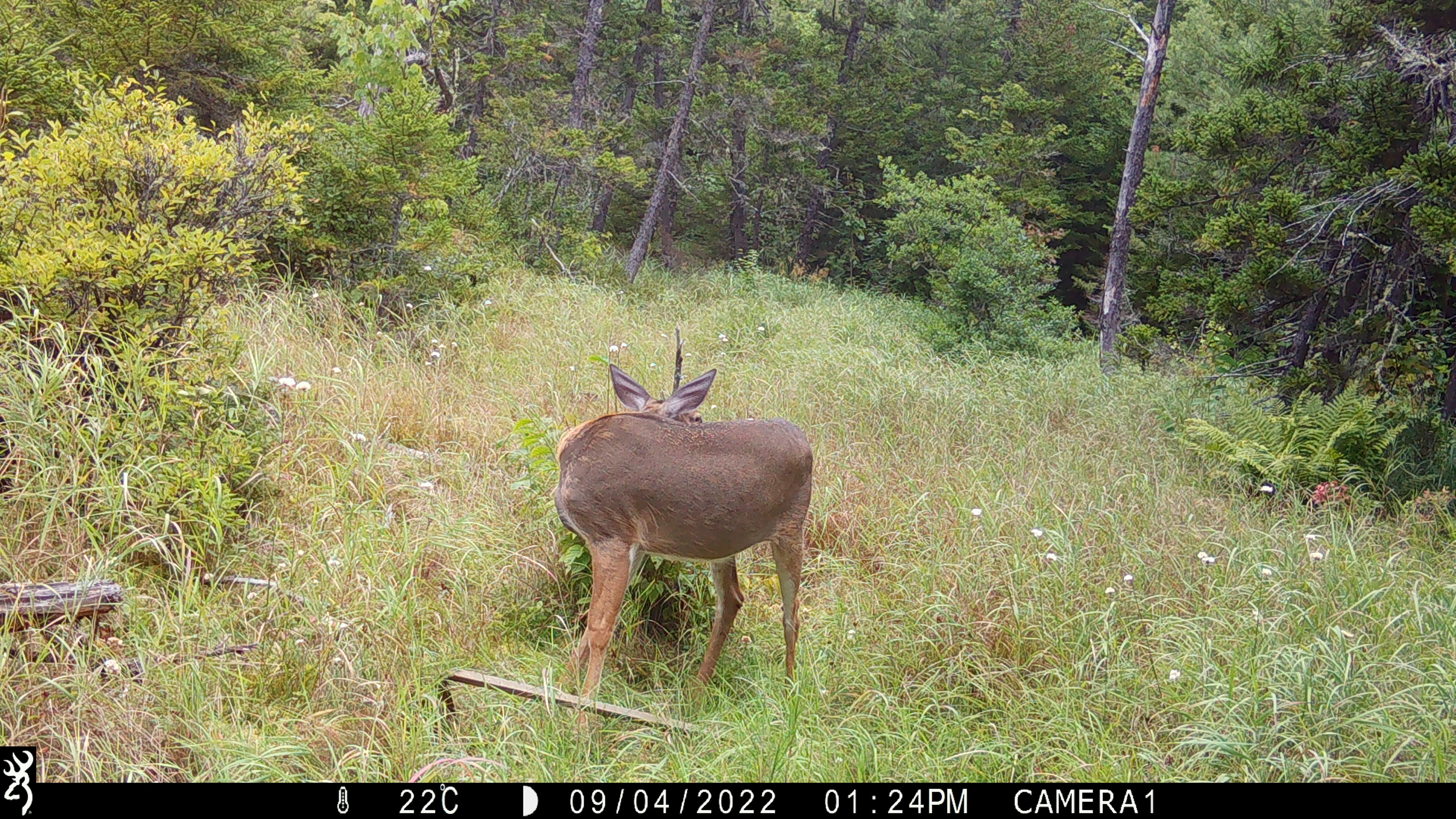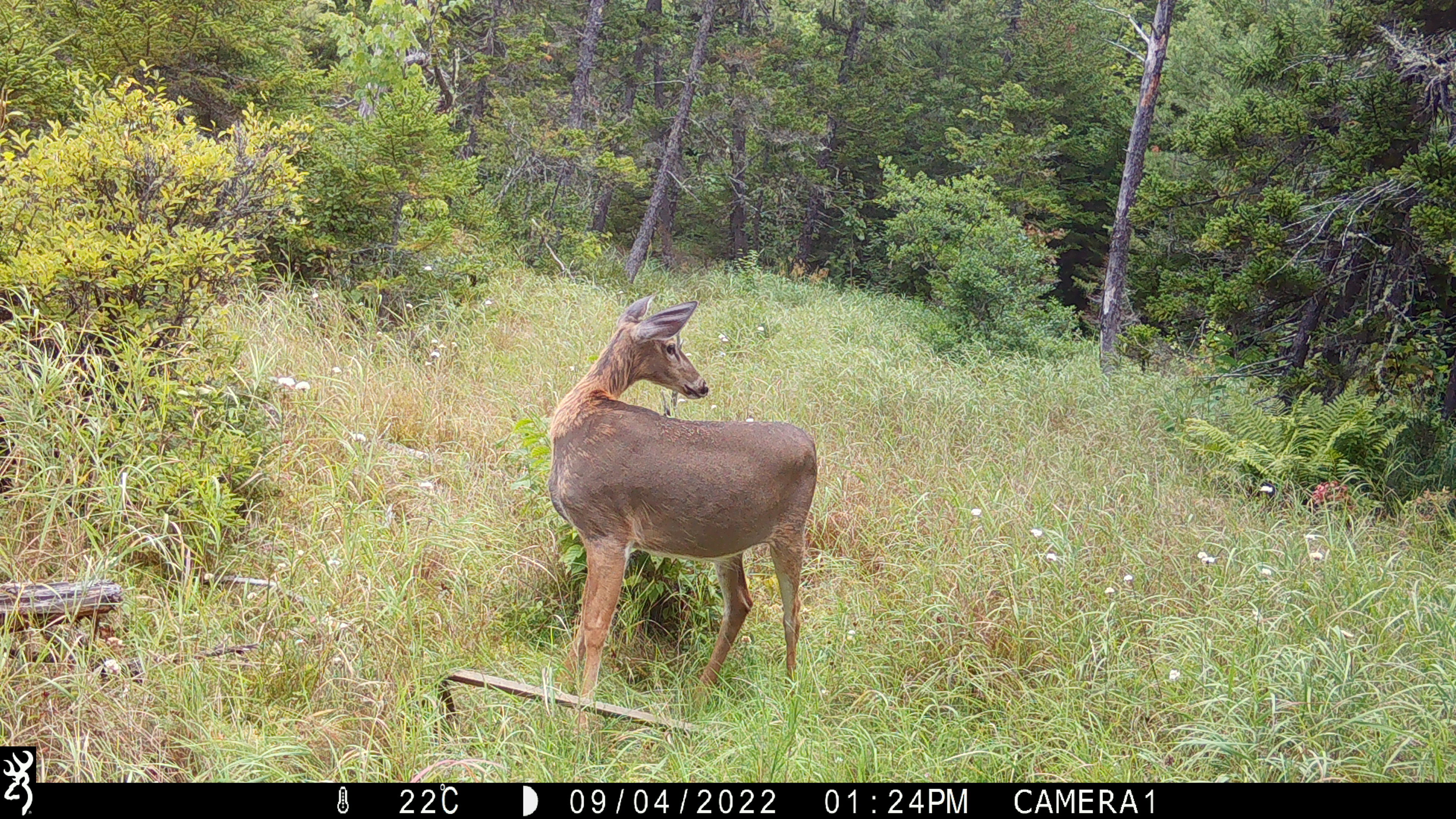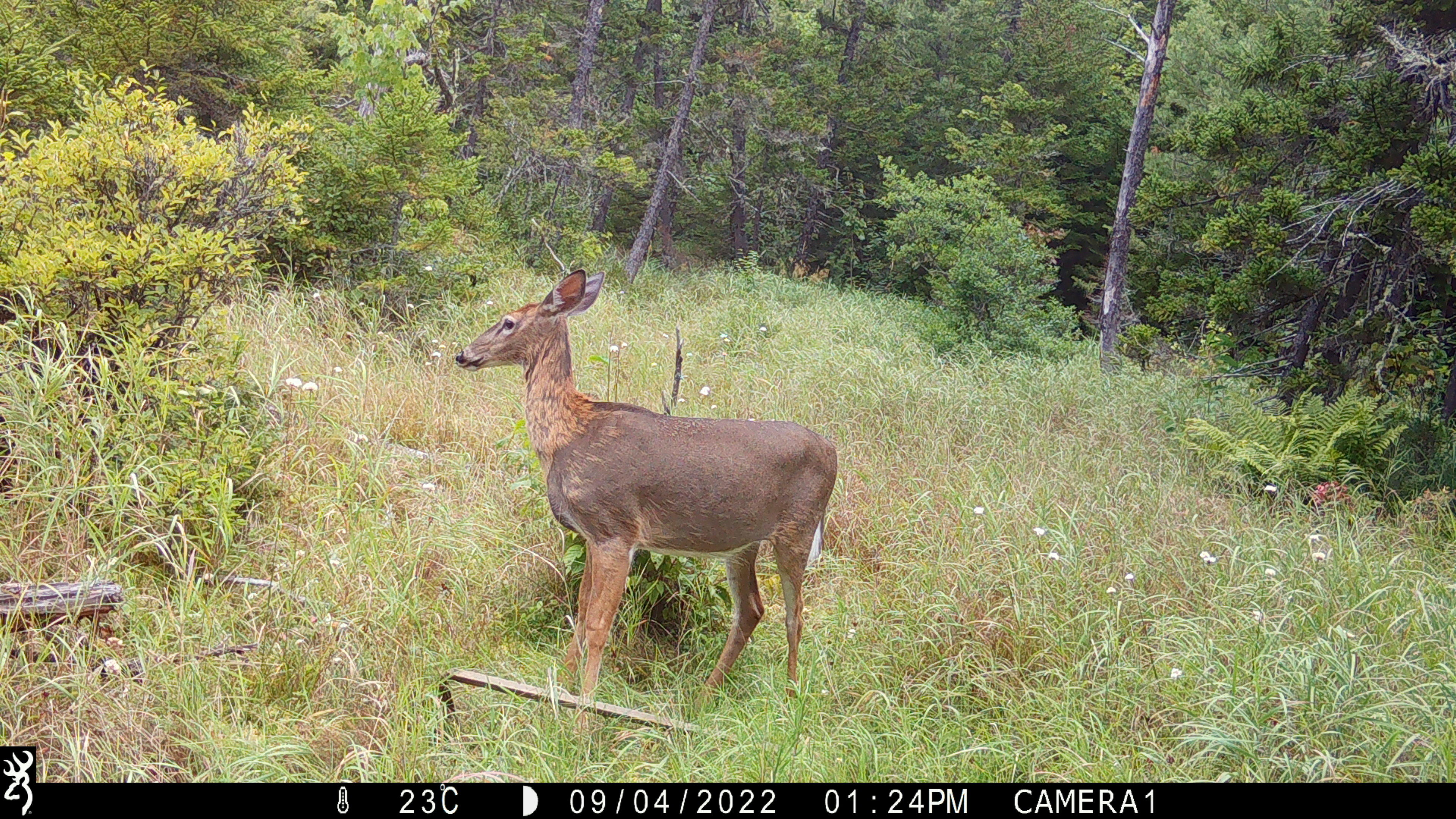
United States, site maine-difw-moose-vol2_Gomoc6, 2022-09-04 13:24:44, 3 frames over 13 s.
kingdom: Animalia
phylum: Chordata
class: Mammalia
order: Artiodactyla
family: Cervidae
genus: Odocoileus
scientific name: Odocoileus virginianus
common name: white-tailed deer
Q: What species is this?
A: White-tailed deer (Odocoileus virginianus).